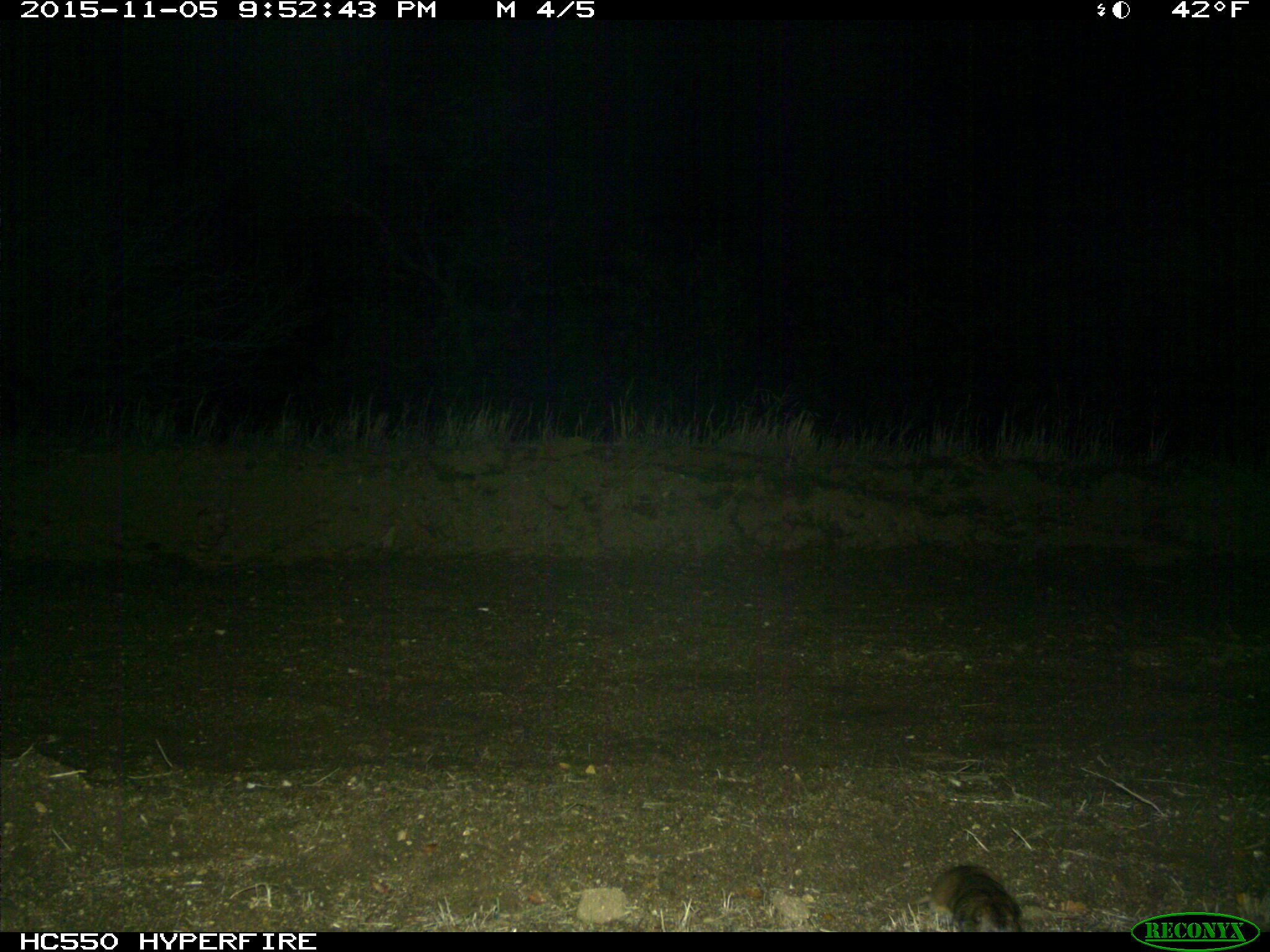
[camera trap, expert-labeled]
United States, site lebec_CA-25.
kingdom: Animalia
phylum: Chordata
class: Mammalia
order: Rodentia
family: Cricetidae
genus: Neotoma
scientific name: Neotoma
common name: pack rat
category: unidentified pack rat